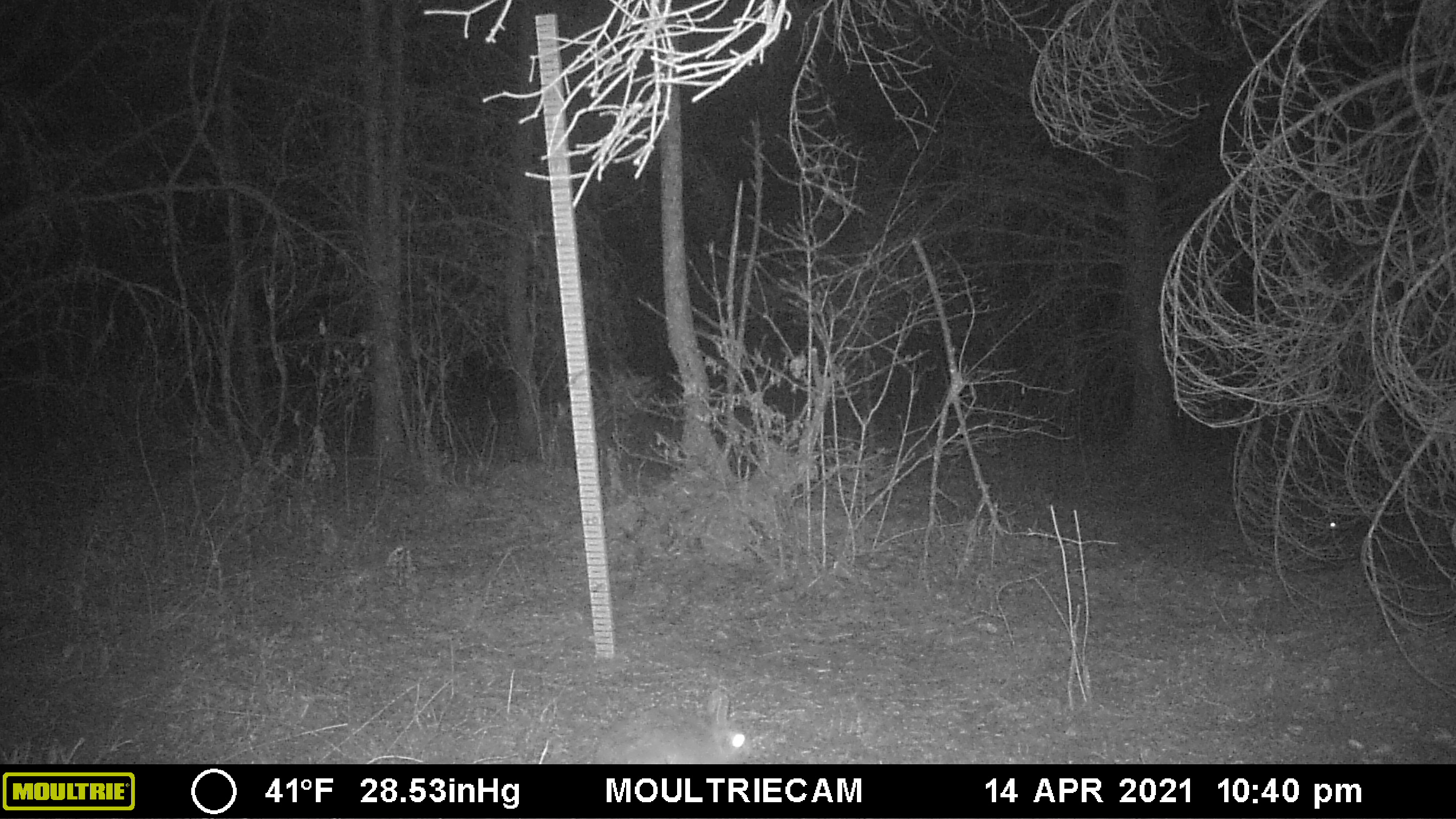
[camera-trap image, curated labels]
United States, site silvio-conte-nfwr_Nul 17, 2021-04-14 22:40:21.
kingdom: Animalia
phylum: Chordata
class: Mammalia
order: Lagomorpha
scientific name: Lagomorpha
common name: rabbit or hare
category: rabbit or hare sp.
Rabbit or hare sp. (rabbit or hare) (Lagomorpha).